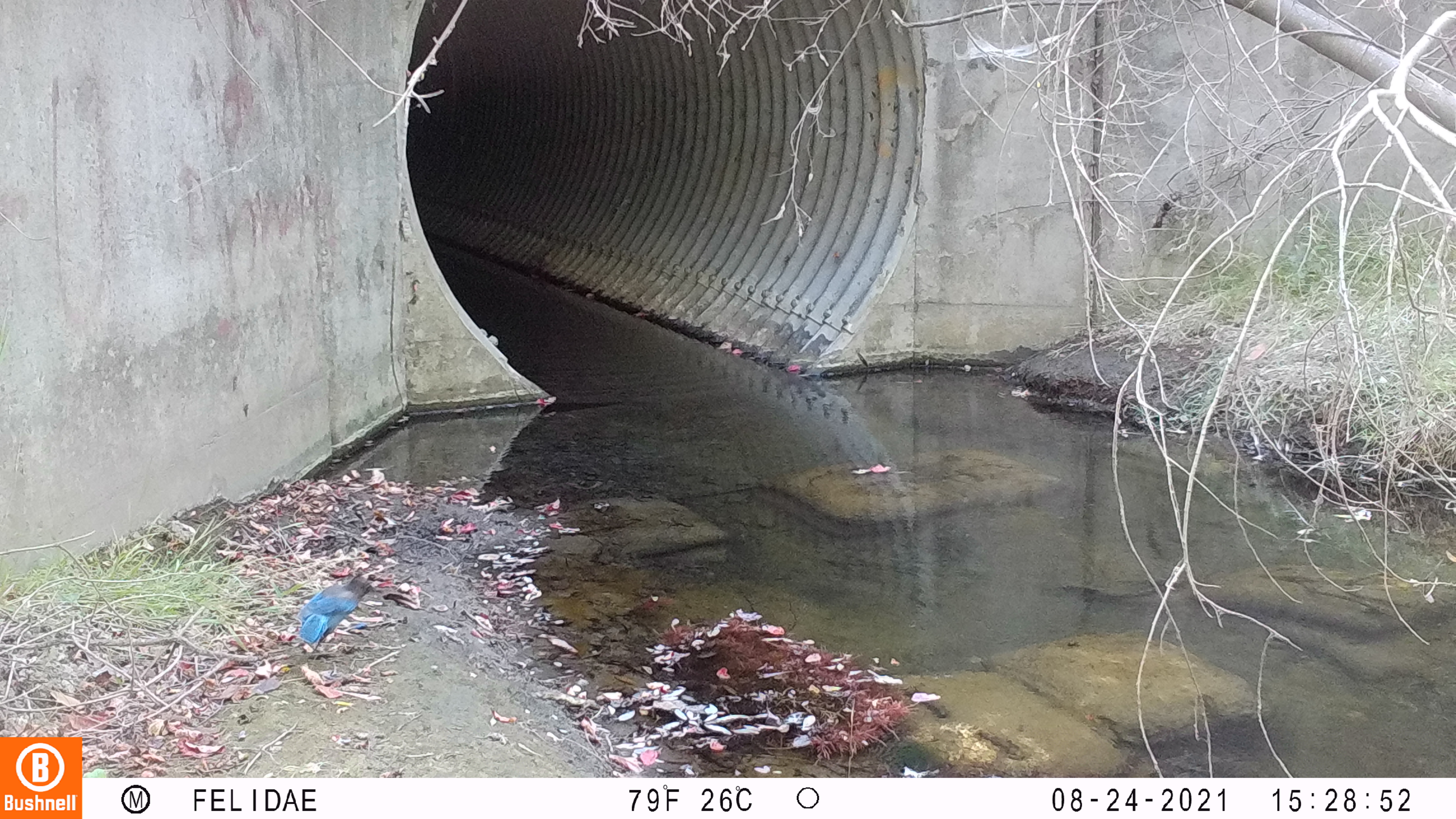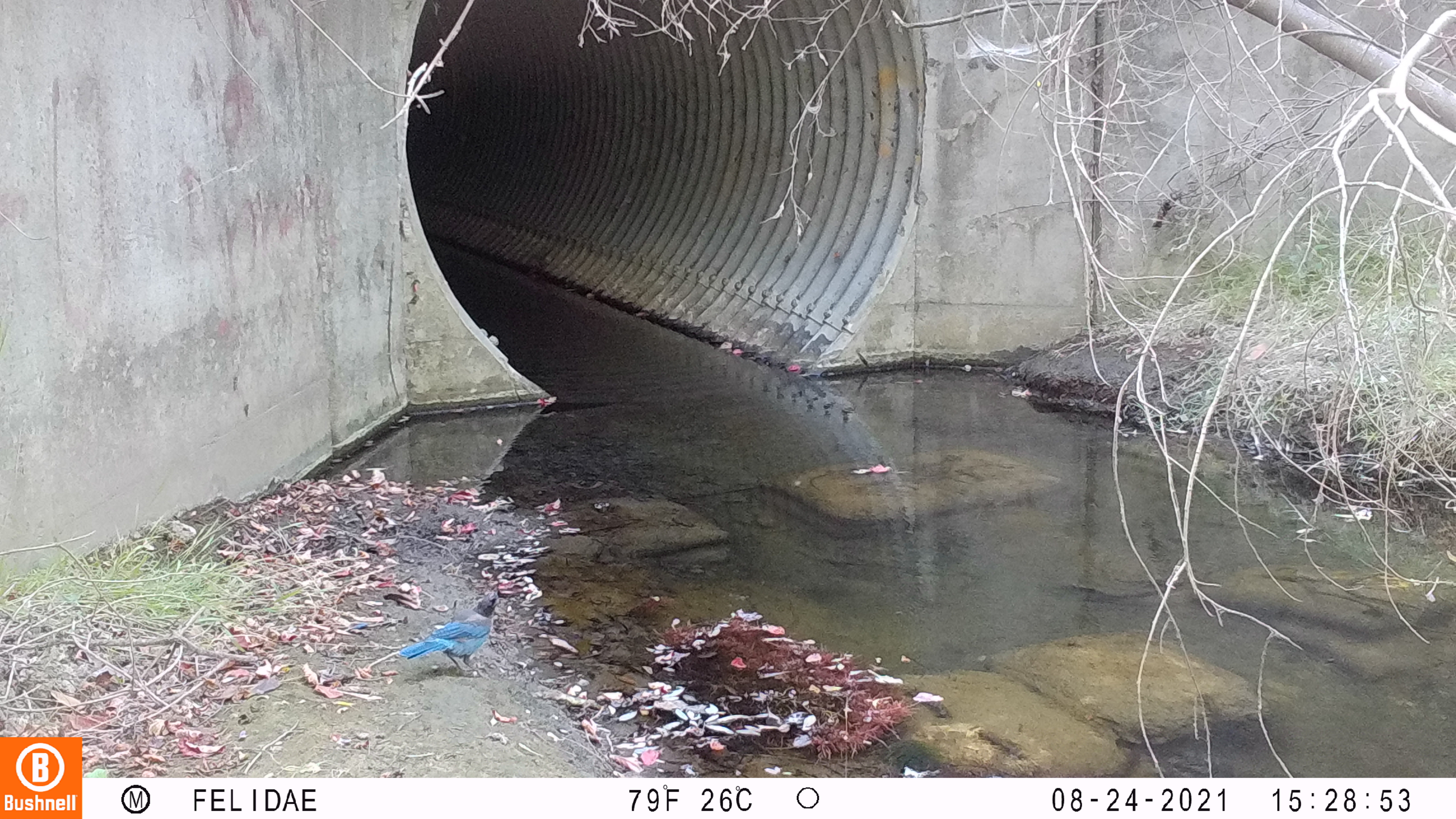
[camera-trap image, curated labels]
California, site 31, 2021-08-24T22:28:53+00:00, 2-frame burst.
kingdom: Animalia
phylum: Chordata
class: Aves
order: Passeriformes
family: Corvidae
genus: Cyanocitta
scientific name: Cyanocitta stelleri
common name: steller's jay